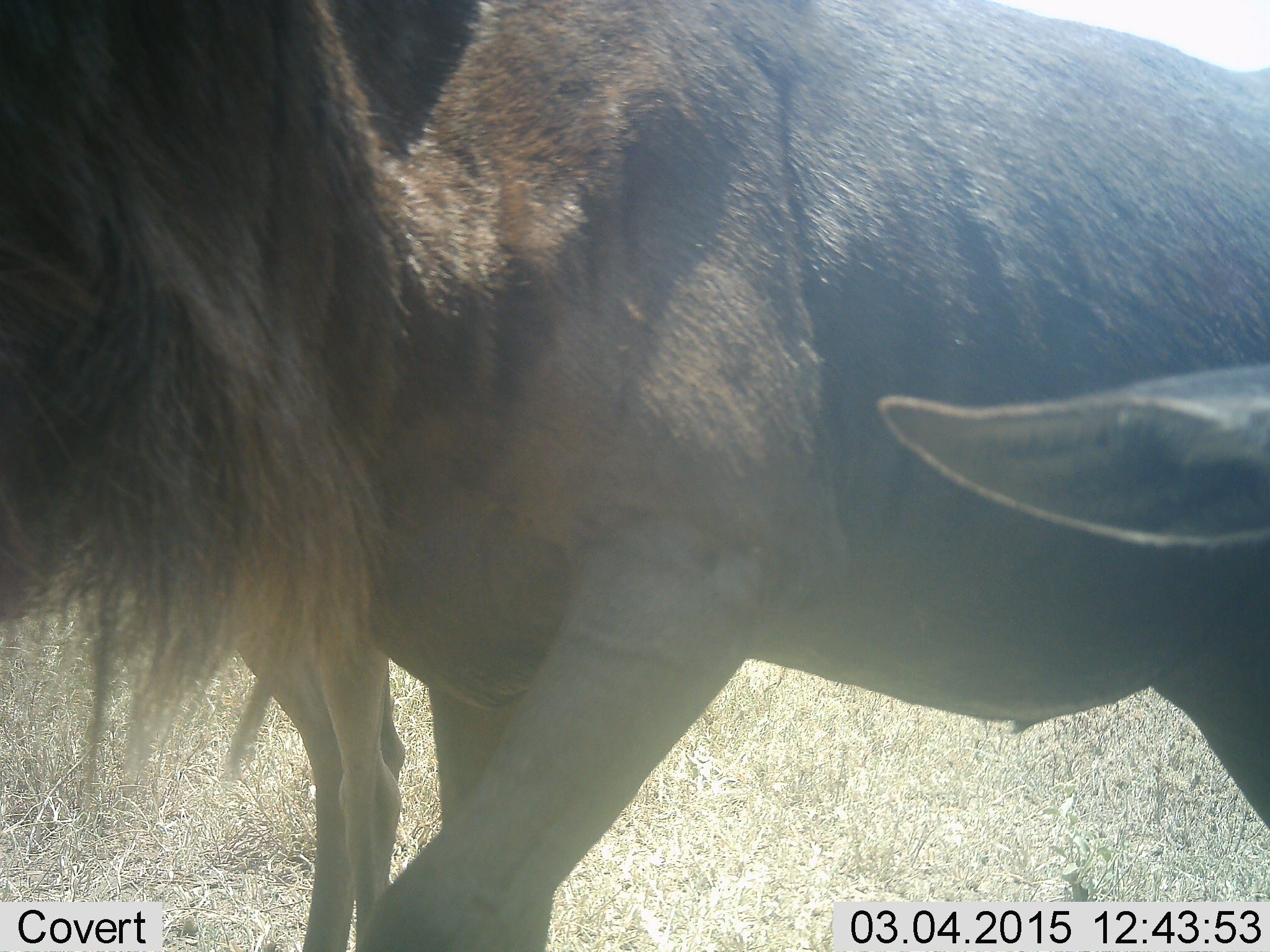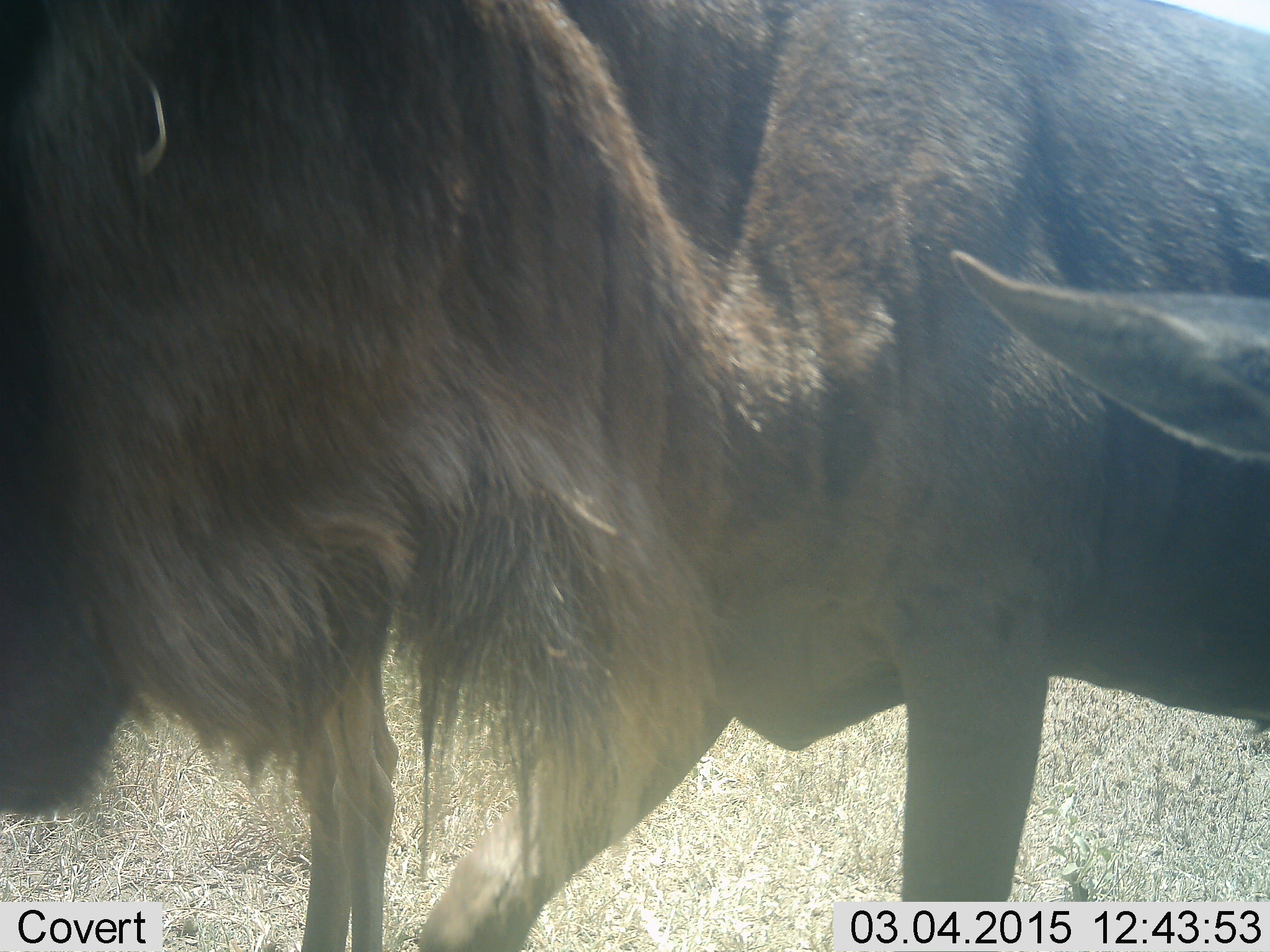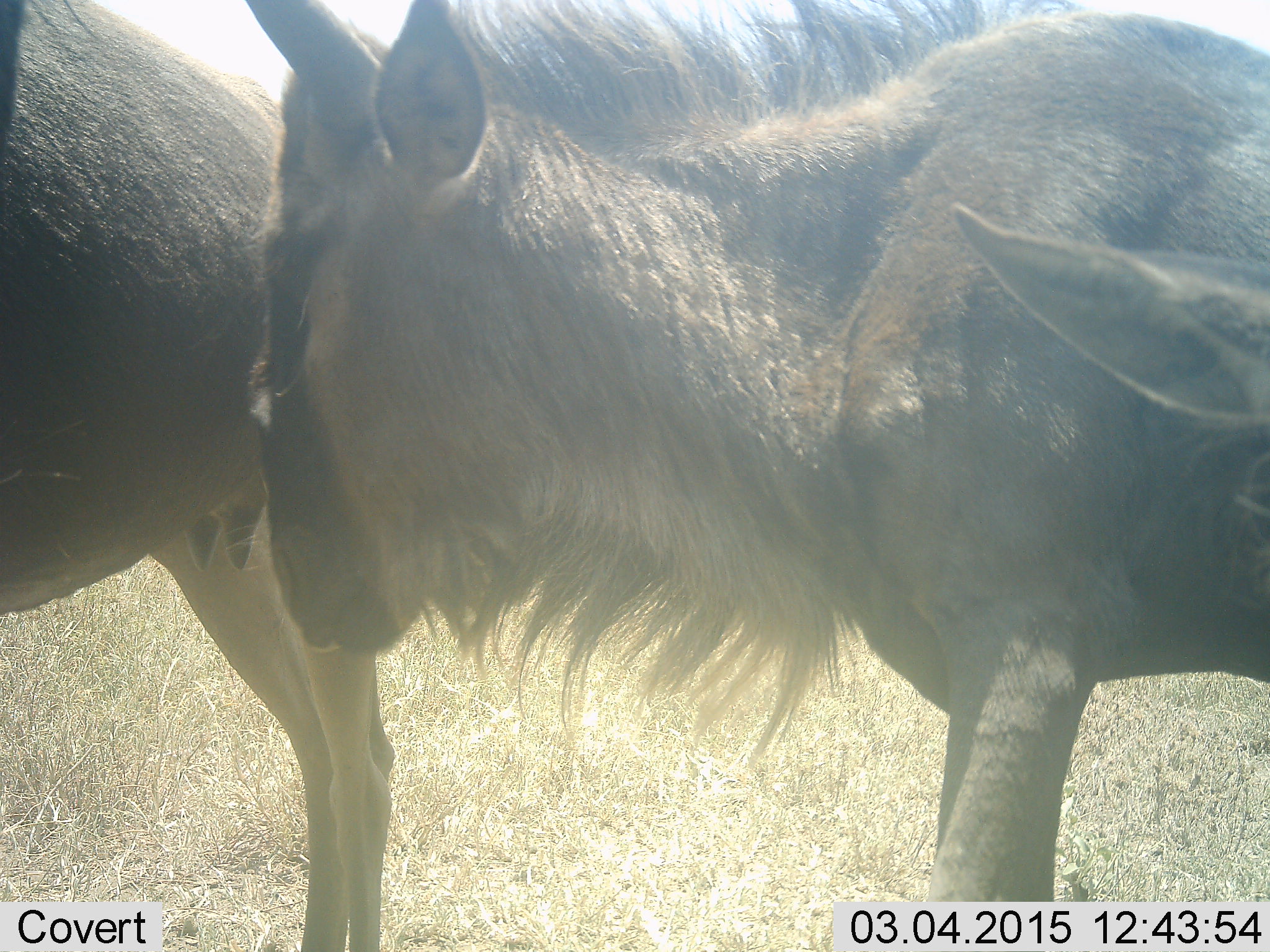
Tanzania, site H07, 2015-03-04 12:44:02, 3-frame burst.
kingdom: Animalia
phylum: Chordata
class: Mammalia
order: Artiodactyla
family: Bovidae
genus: Connochaetes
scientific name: Connochaetes taurinus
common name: blue wildebeest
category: wildebeest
Wildebeest (blue wildebeest) (Connochaetes taurinus), count 3. Behavior (volunteer vote fractions): standing 100%, resting 0%, moving 40%, interacting 10%. Young present (vote fraction): 20%. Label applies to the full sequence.